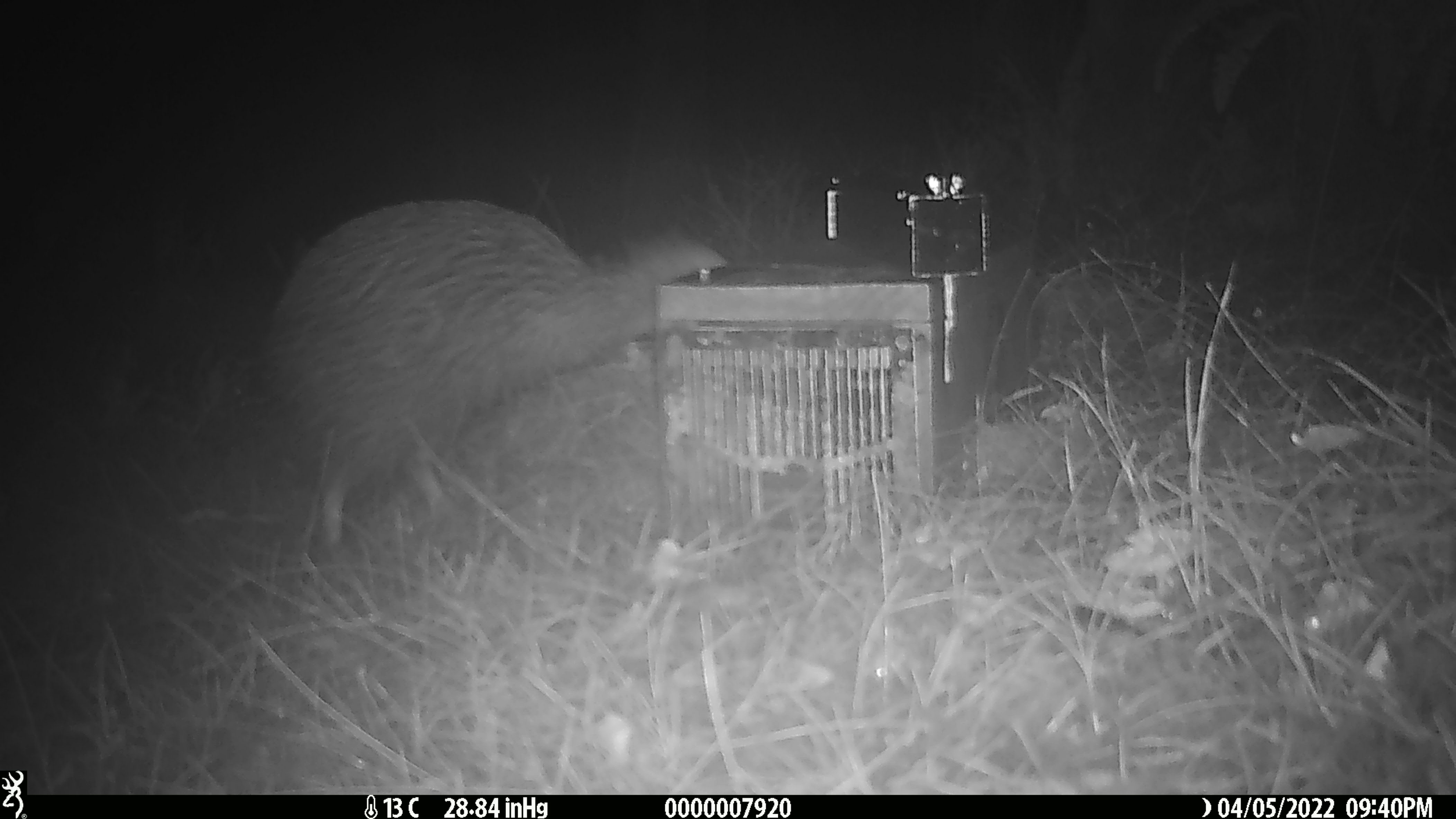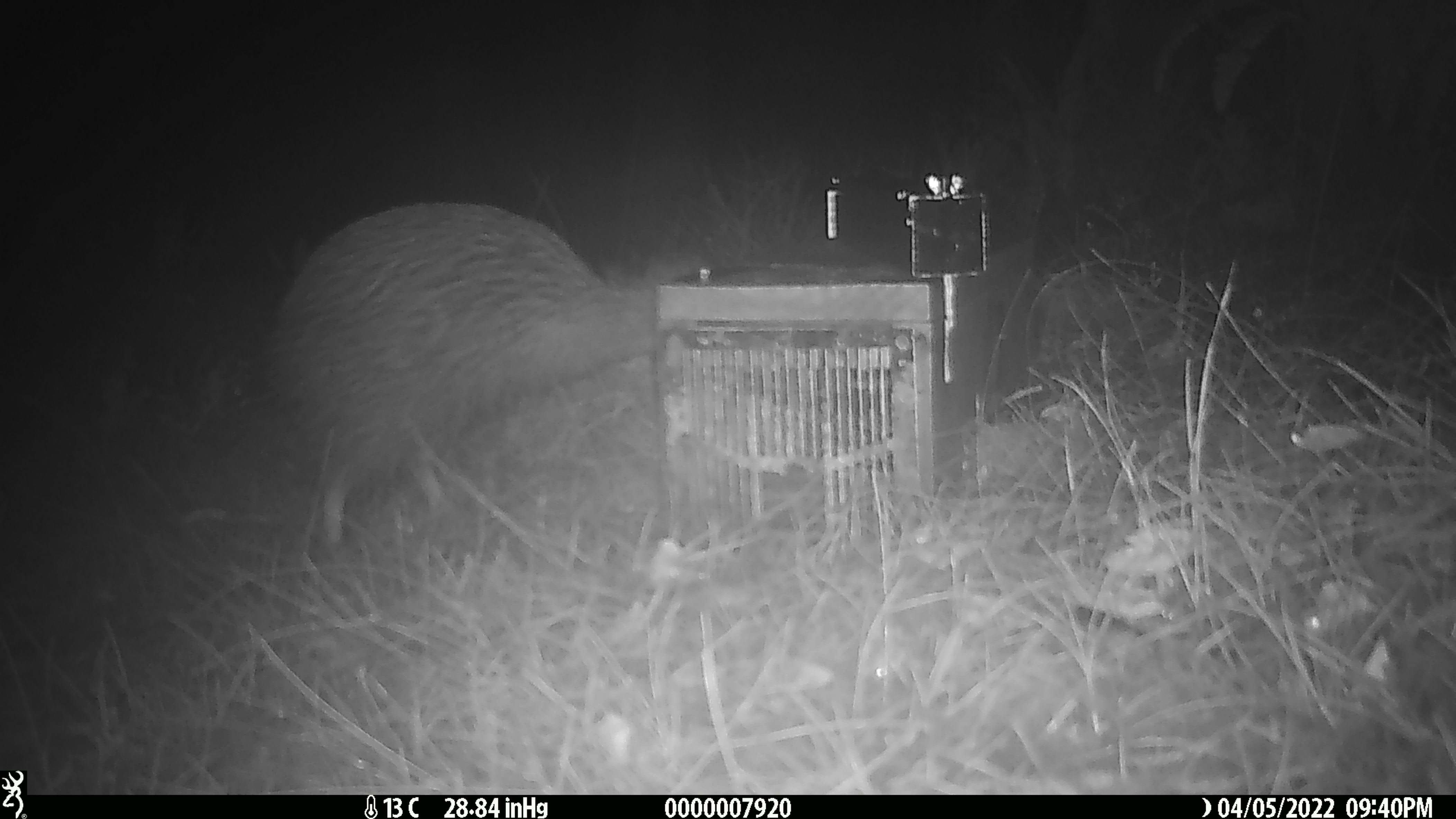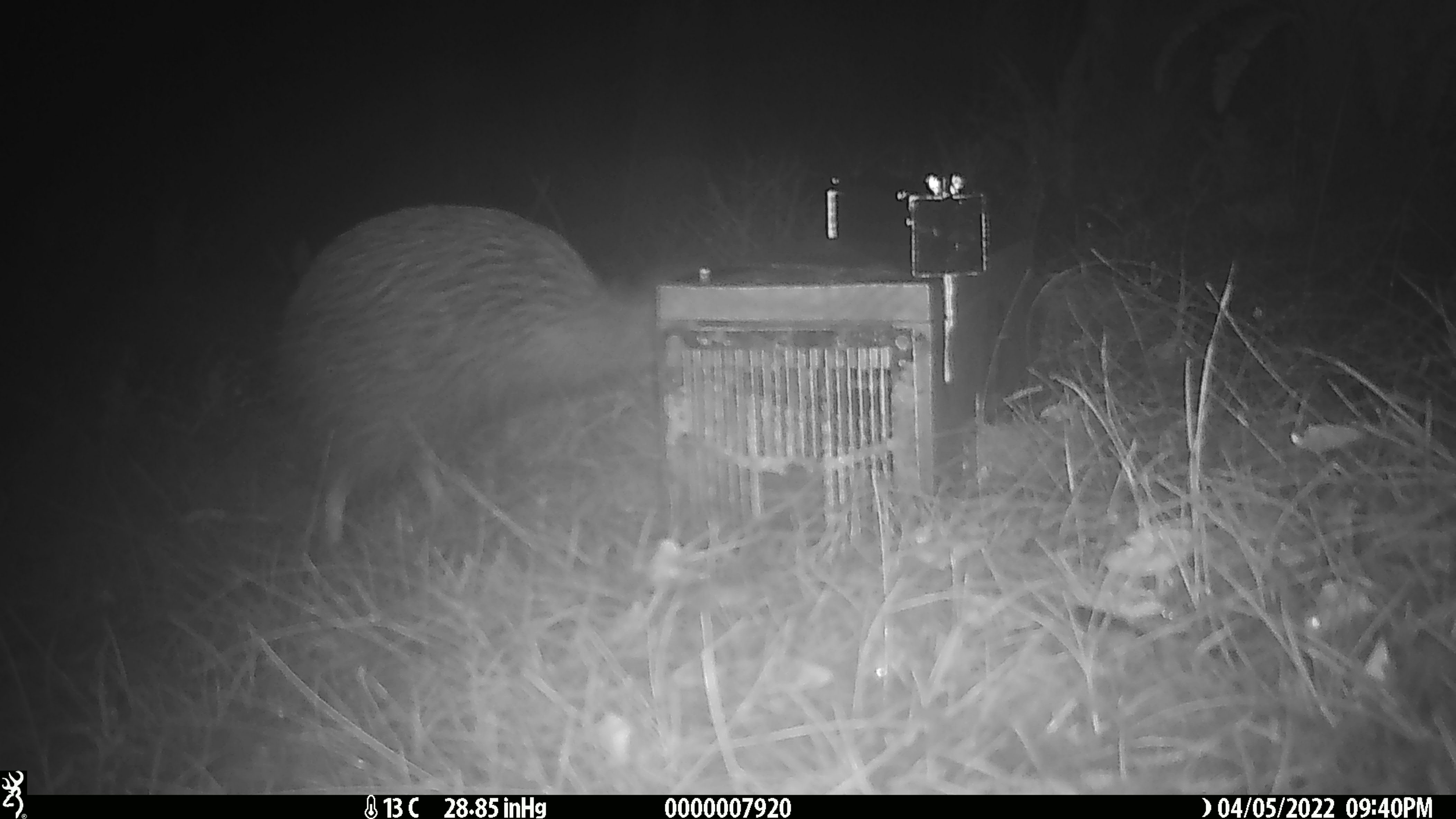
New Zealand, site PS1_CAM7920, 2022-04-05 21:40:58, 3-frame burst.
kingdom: Animalia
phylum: Chordata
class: Aves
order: Apterygiformes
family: Apterygidae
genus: Apteryx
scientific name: Apteryx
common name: kiwi